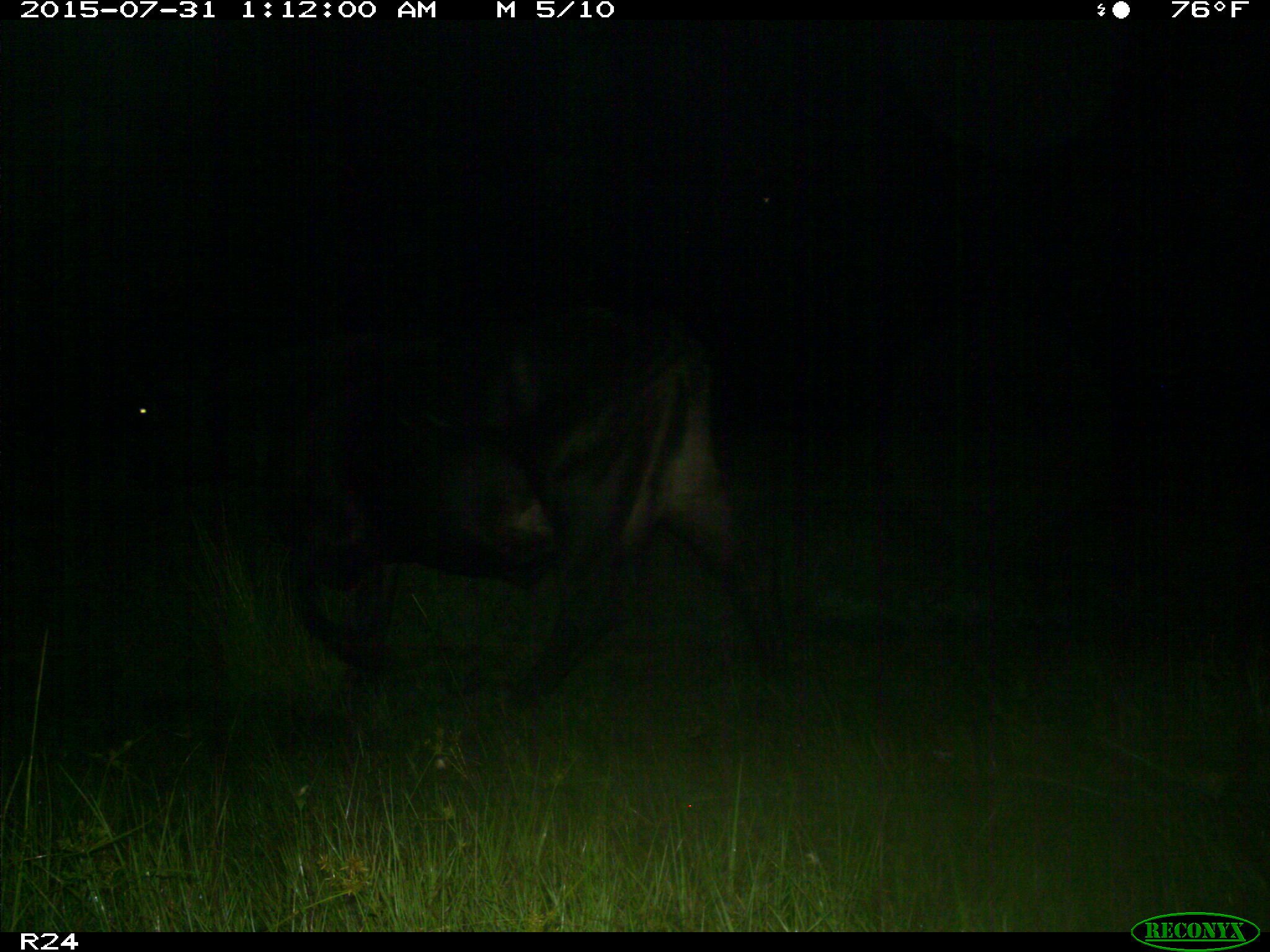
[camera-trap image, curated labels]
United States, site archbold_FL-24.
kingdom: Animalia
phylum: Chordata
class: Mammalia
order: Artiodactyla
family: Bovidae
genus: Bos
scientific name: Bos taurus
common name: domestic cow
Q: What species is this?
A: Bos taurus (domestic cow).